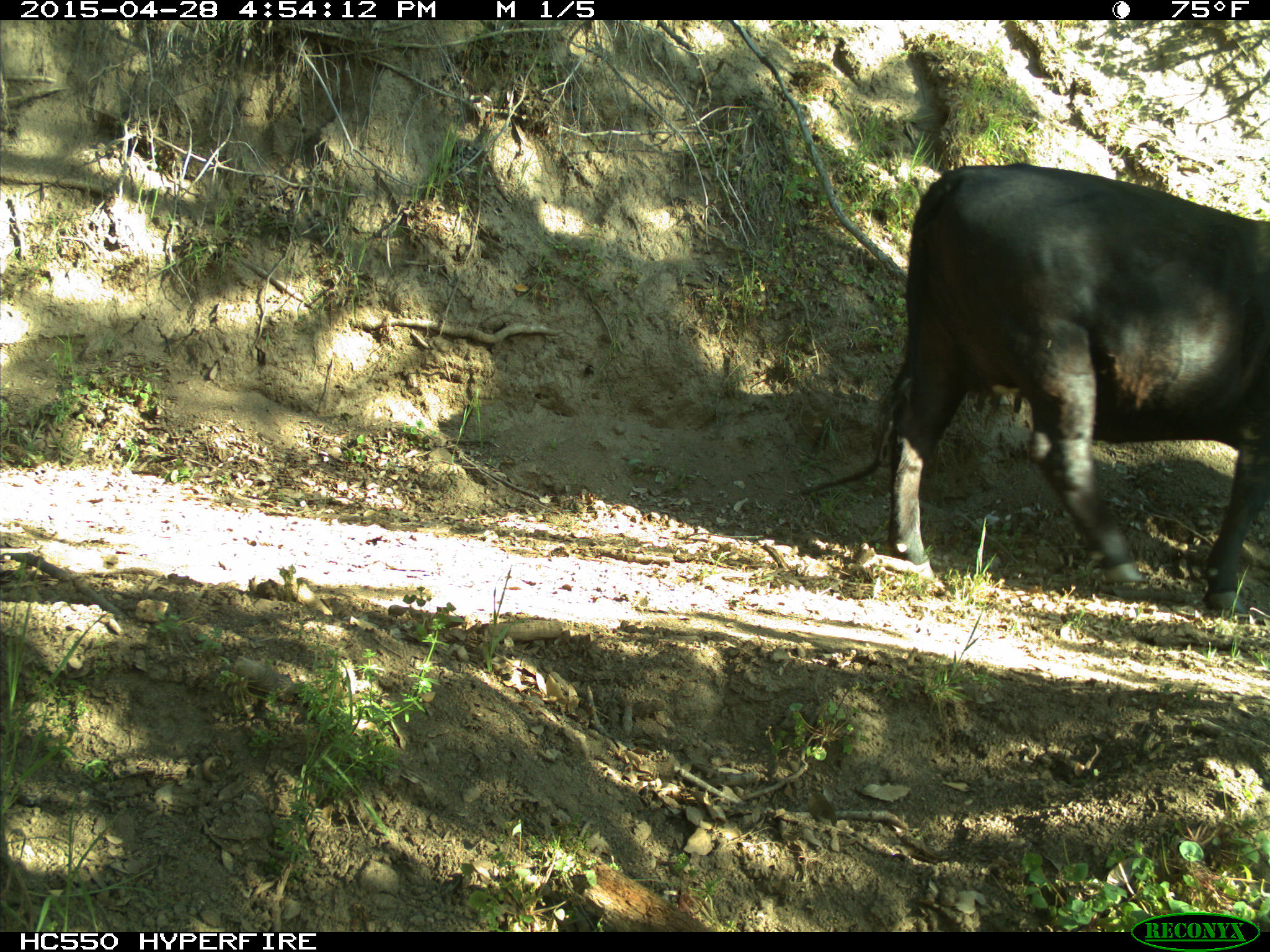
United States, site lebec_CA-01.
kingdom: Animalia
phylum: Chordata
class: Mammalia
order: Artiodactyla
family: Bovidae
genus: Bos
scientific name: Bos taurus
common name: domestic cow